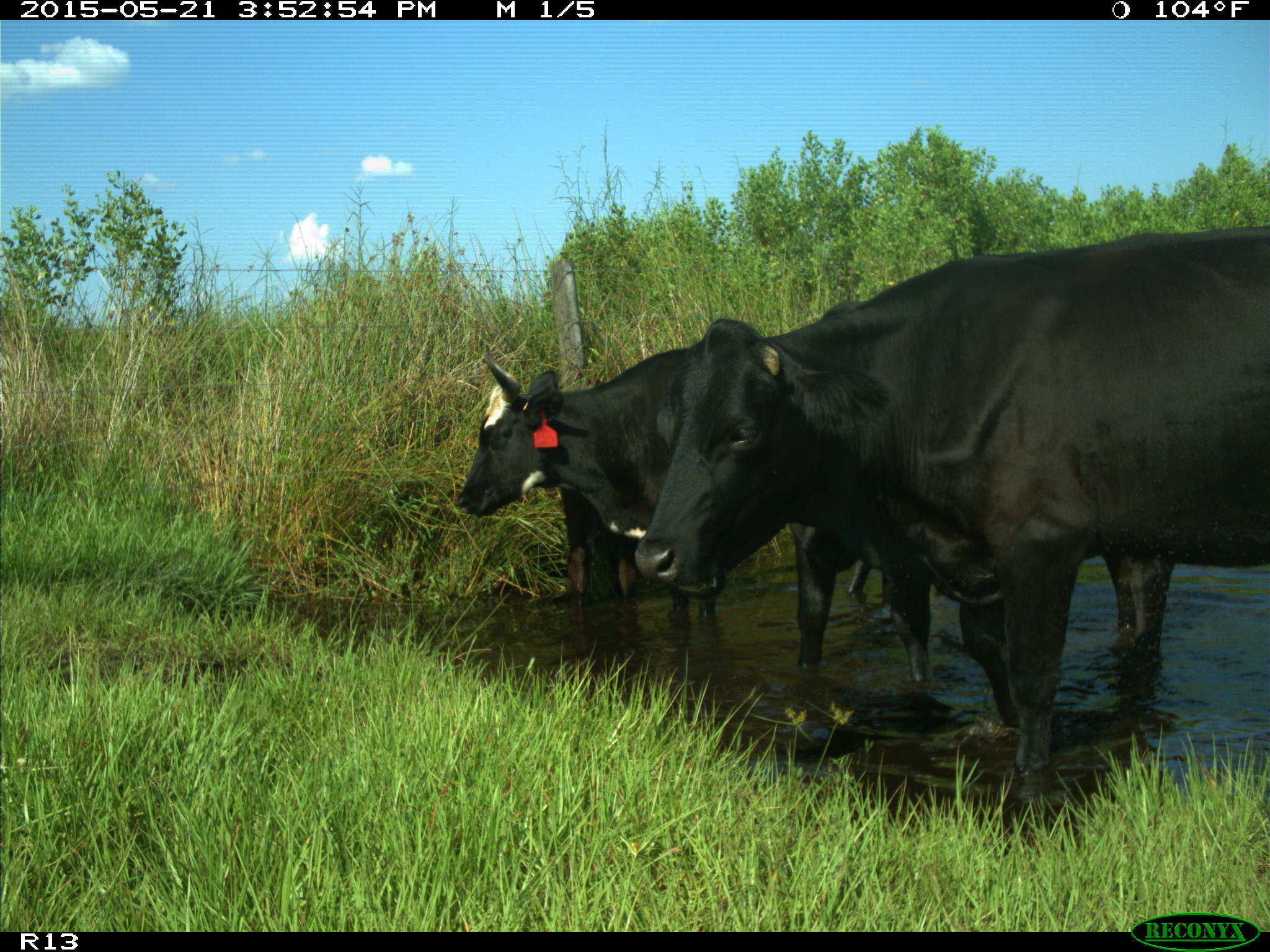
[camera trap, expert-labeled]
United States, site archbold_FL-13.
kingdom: Animalia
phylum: Chordata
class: Mammalia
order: Artiodactyla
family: Bovidae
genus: Bos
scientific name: Bos taurus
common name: domestic cow